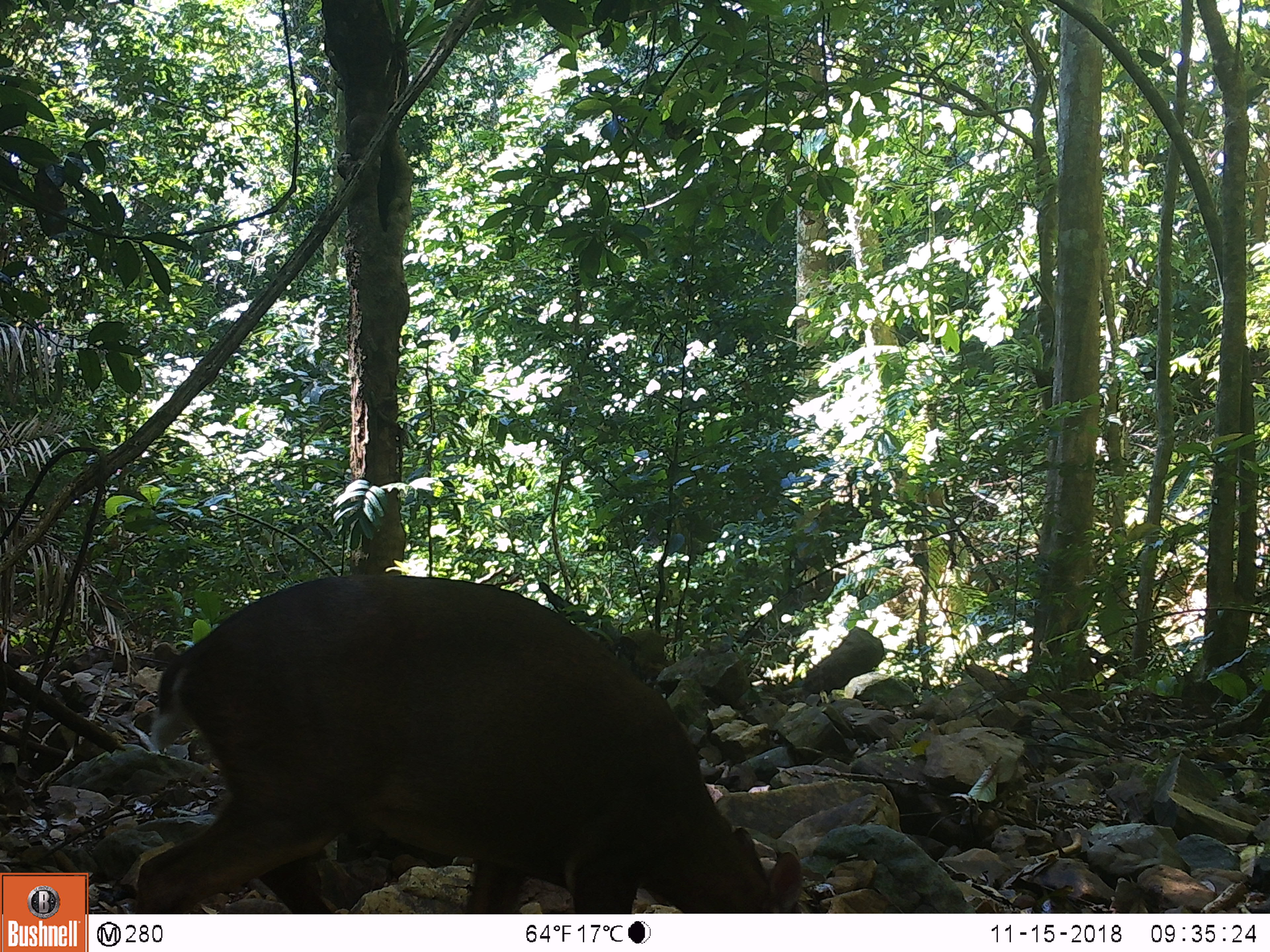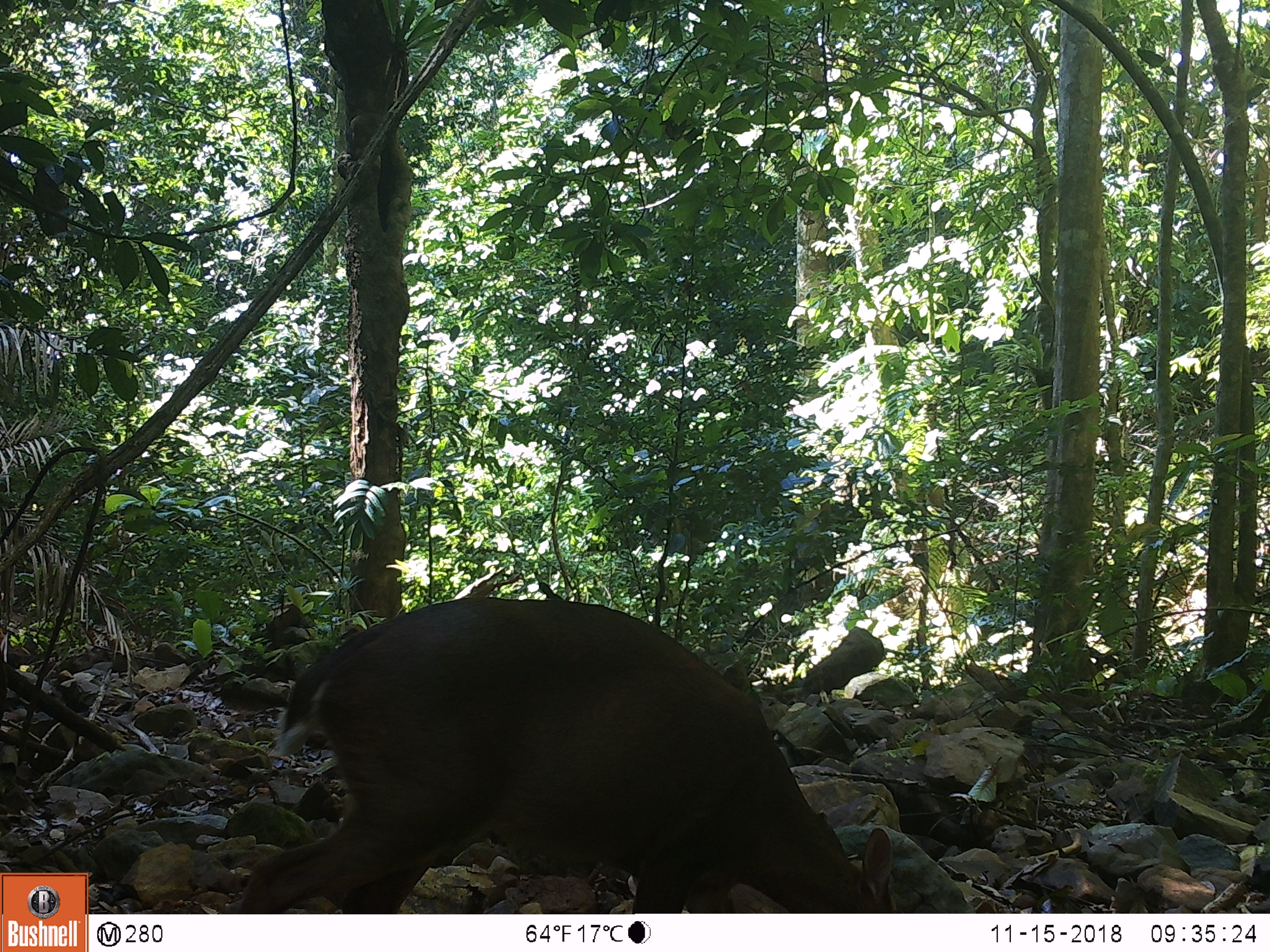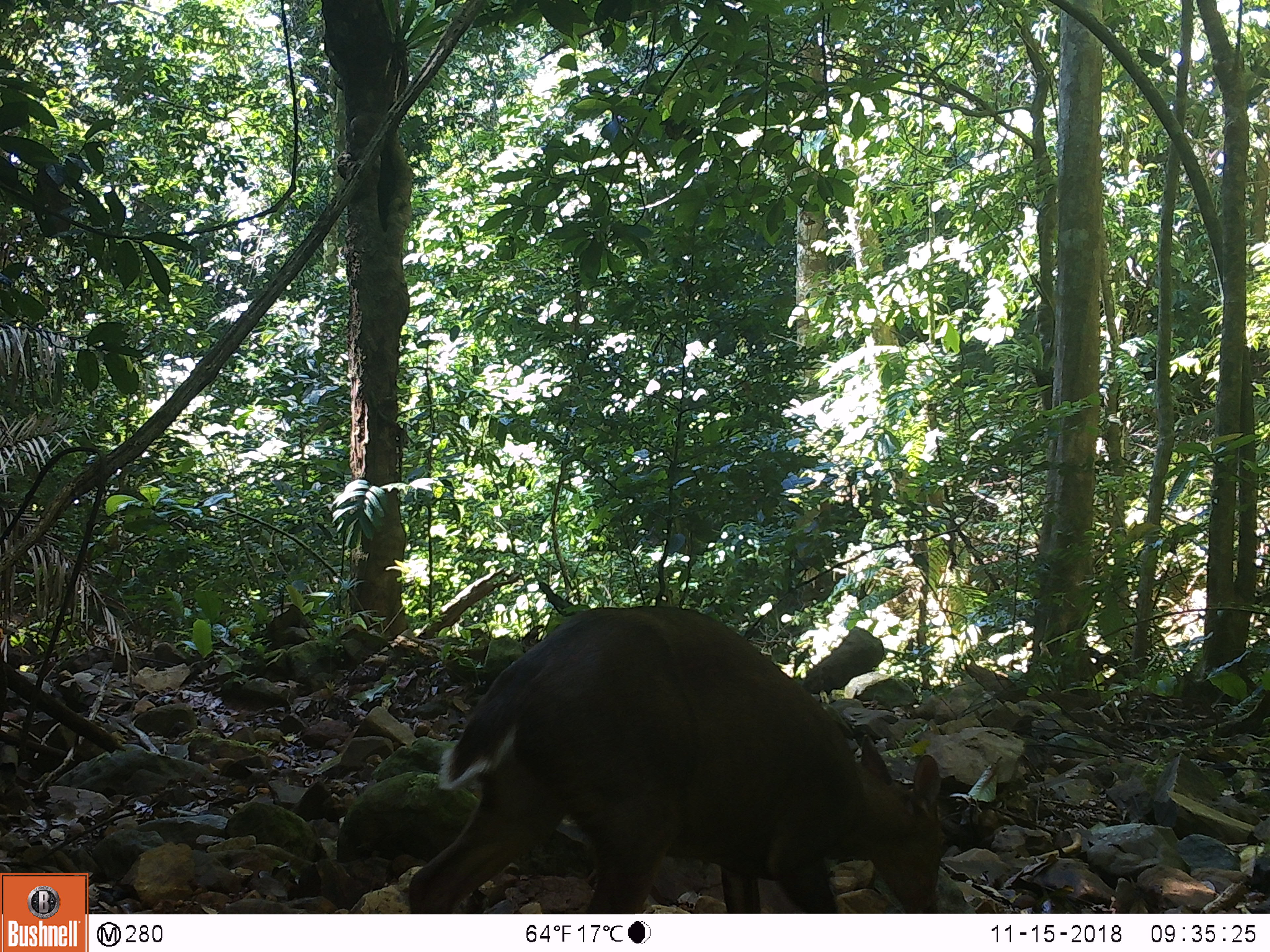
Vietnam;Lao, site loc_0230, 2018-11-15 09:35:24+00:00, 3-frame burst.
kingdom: Animalia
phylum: Chordata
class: Mammalia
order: Artiodactyla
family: Cervidae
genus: Muntiacus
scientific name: Muntiacus vuquangensis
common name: large-antlered muntjac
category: large antlered muntjac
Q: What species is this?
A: Large antlered muntjac (large-antlered muntjac) (Muntiacus vuquangensis).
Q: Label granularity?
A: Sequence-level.